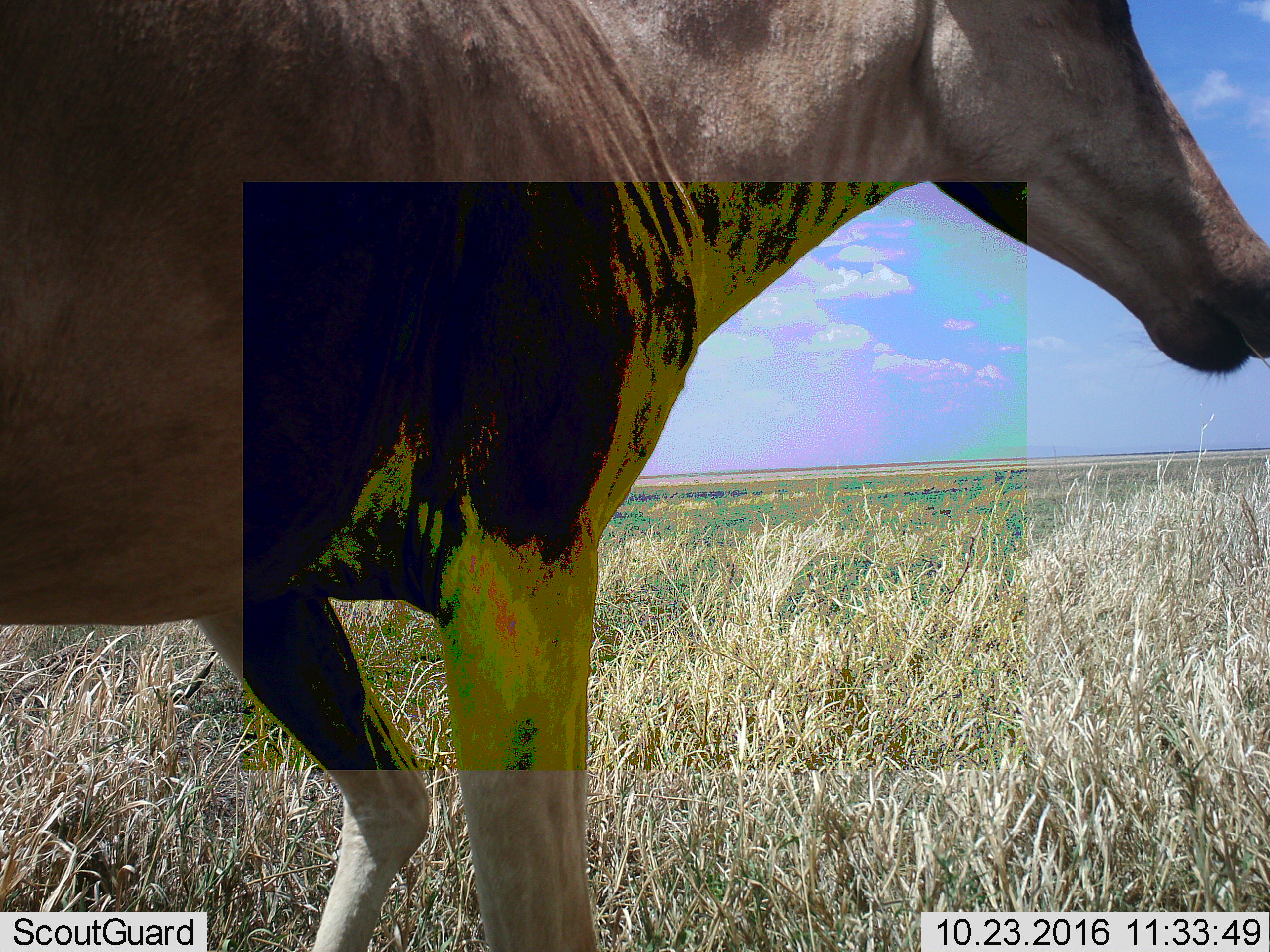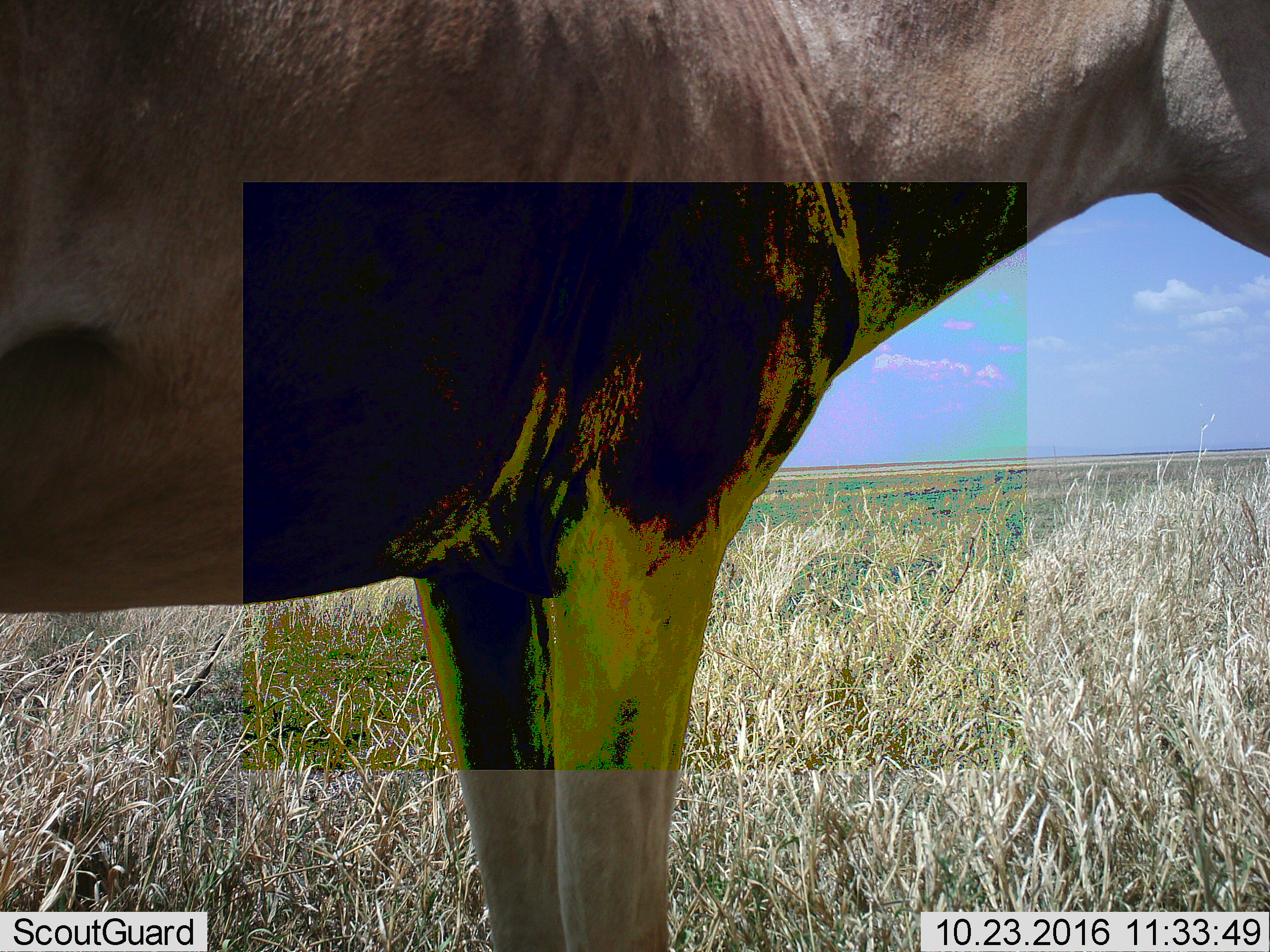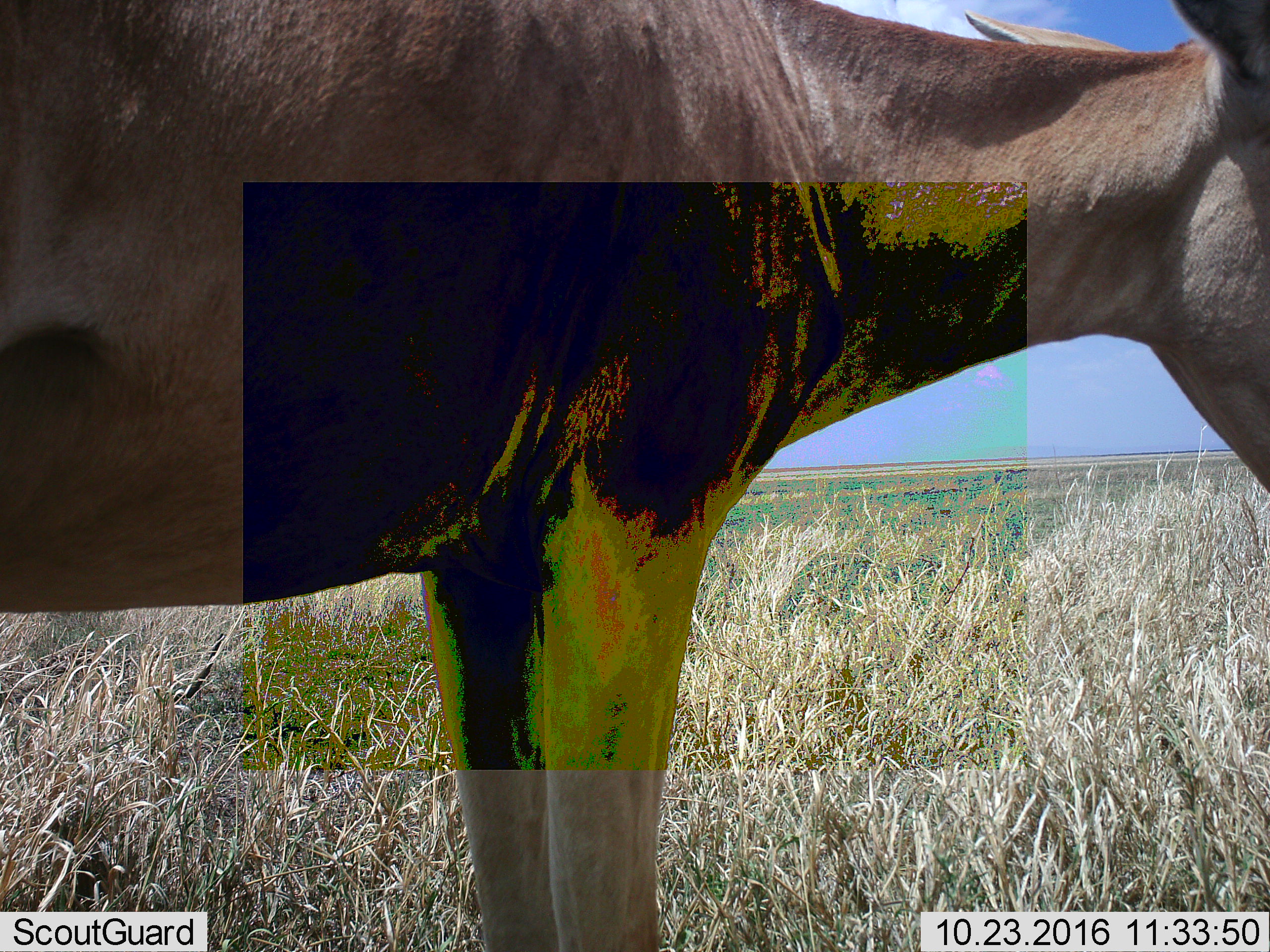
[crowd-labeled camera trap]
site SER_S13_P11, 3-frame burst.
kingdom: Animalia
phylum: Chordata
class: Mammalia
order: Artiodactyla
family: Bovidae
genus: Tragelaphus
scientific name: Tragelaphus oryx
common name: eland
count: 1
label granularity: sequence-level